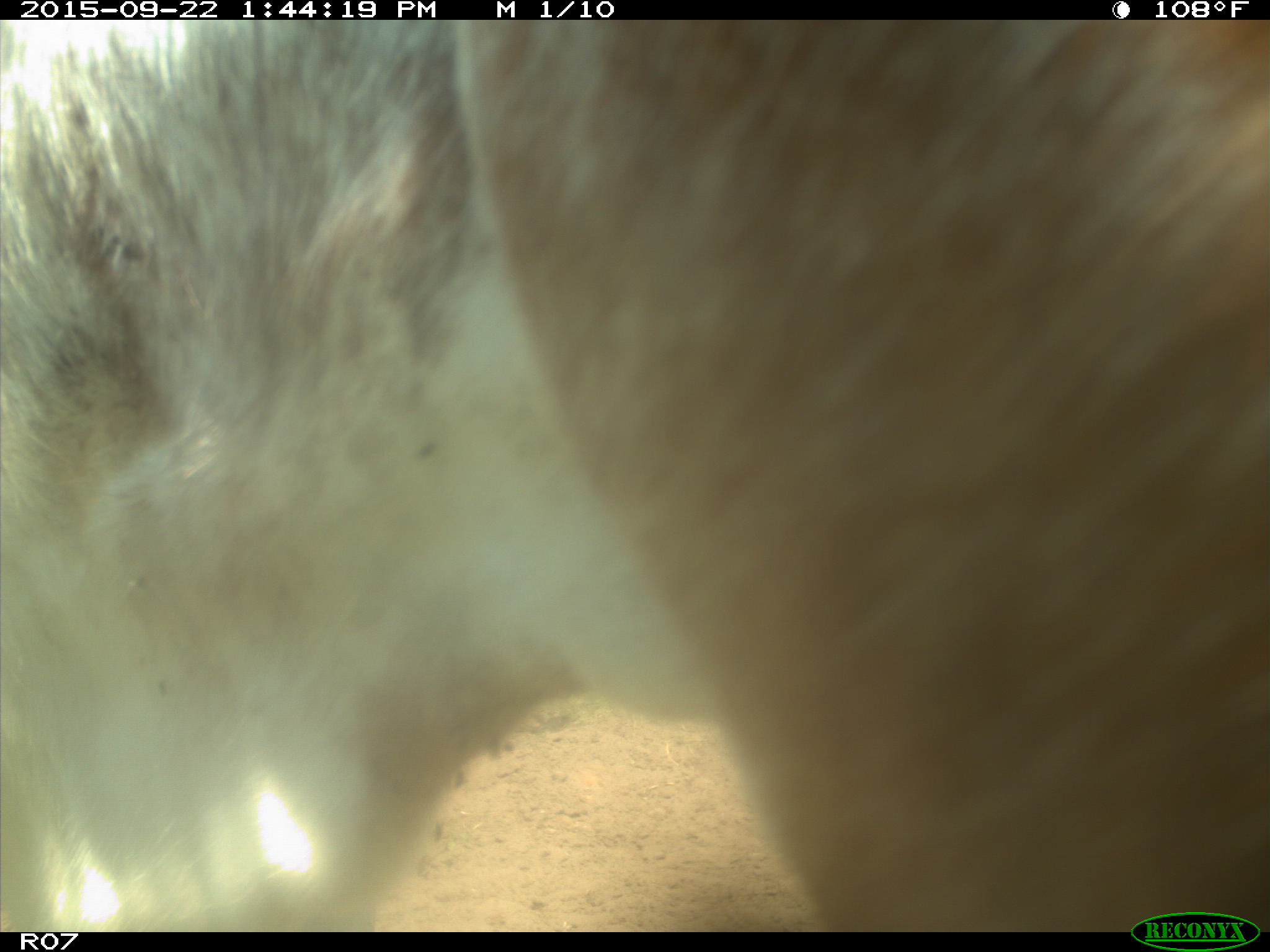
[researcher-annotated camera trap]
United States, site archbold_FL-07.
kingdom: Animalia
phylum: Chordata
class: Mammalia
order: Artiodactyla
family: Bovidae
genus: Bos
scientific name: Bos taurus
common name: domestic cow